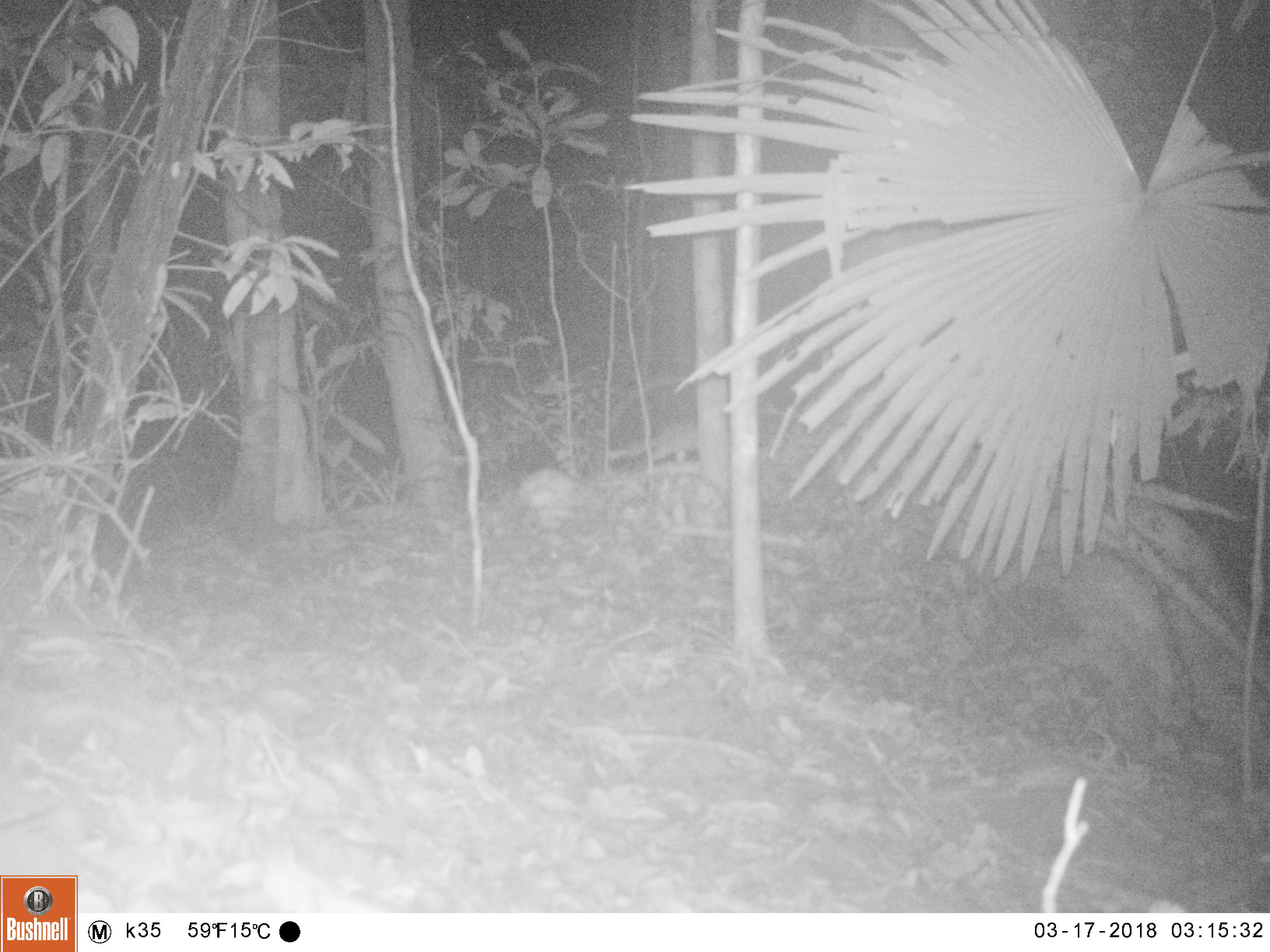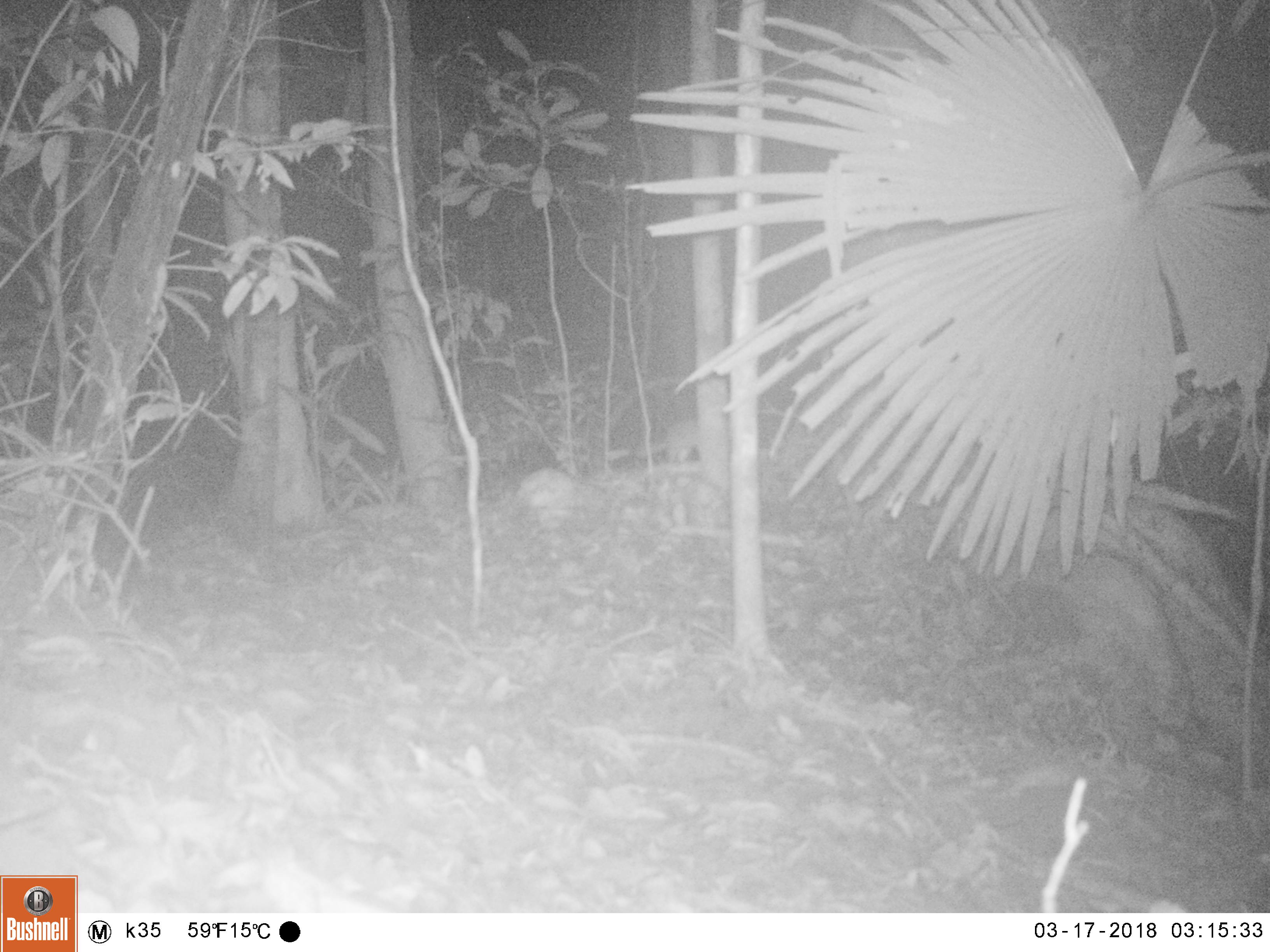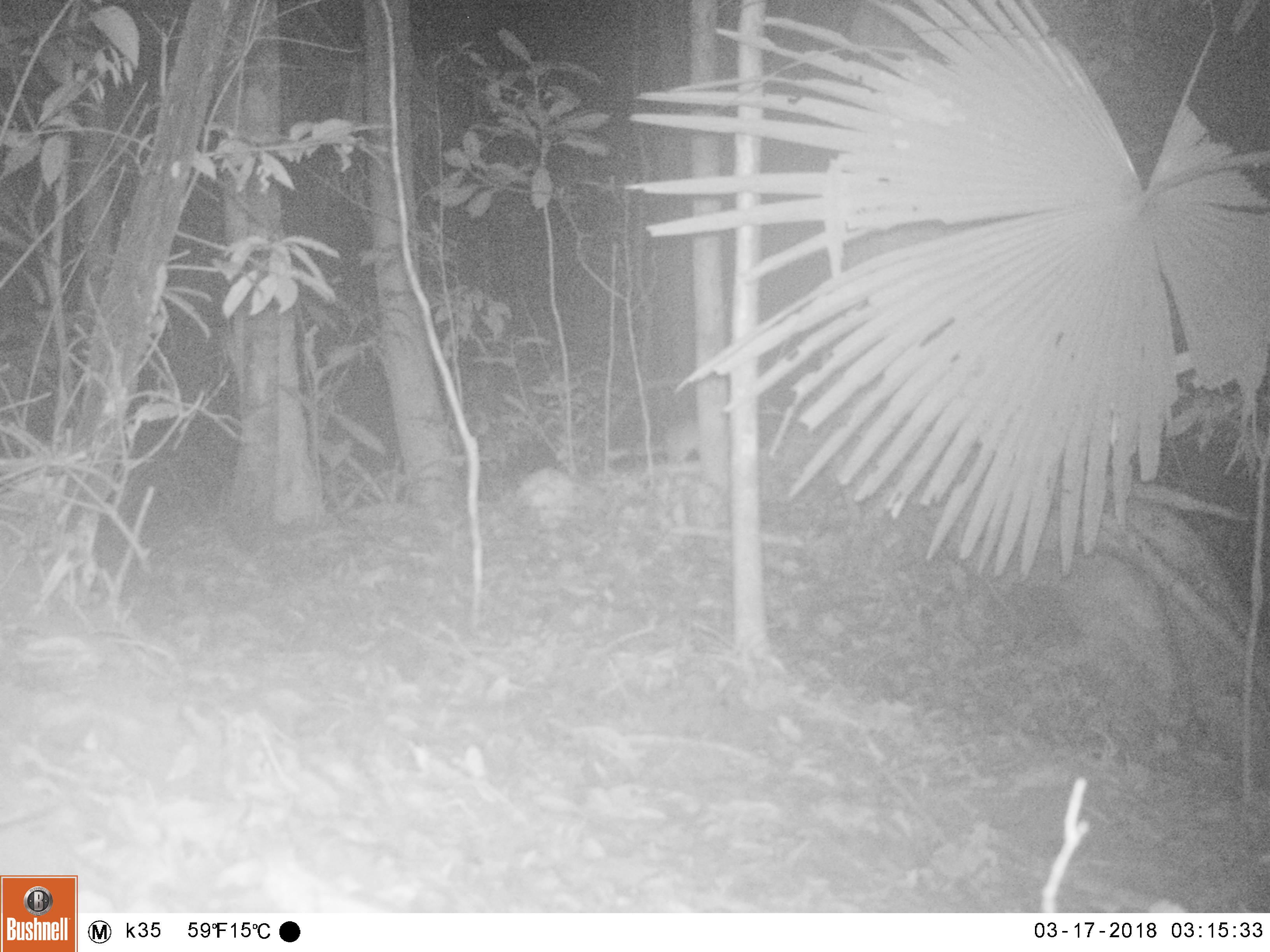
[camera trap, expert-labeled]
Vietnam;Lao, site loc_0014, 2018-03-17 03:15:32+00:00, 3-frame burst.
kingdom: Animalia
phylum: Chordata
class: Mammalia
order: Carnivora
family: Mustelidae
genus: Melogale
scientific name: Melogale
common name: ferret badger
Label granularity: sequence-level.